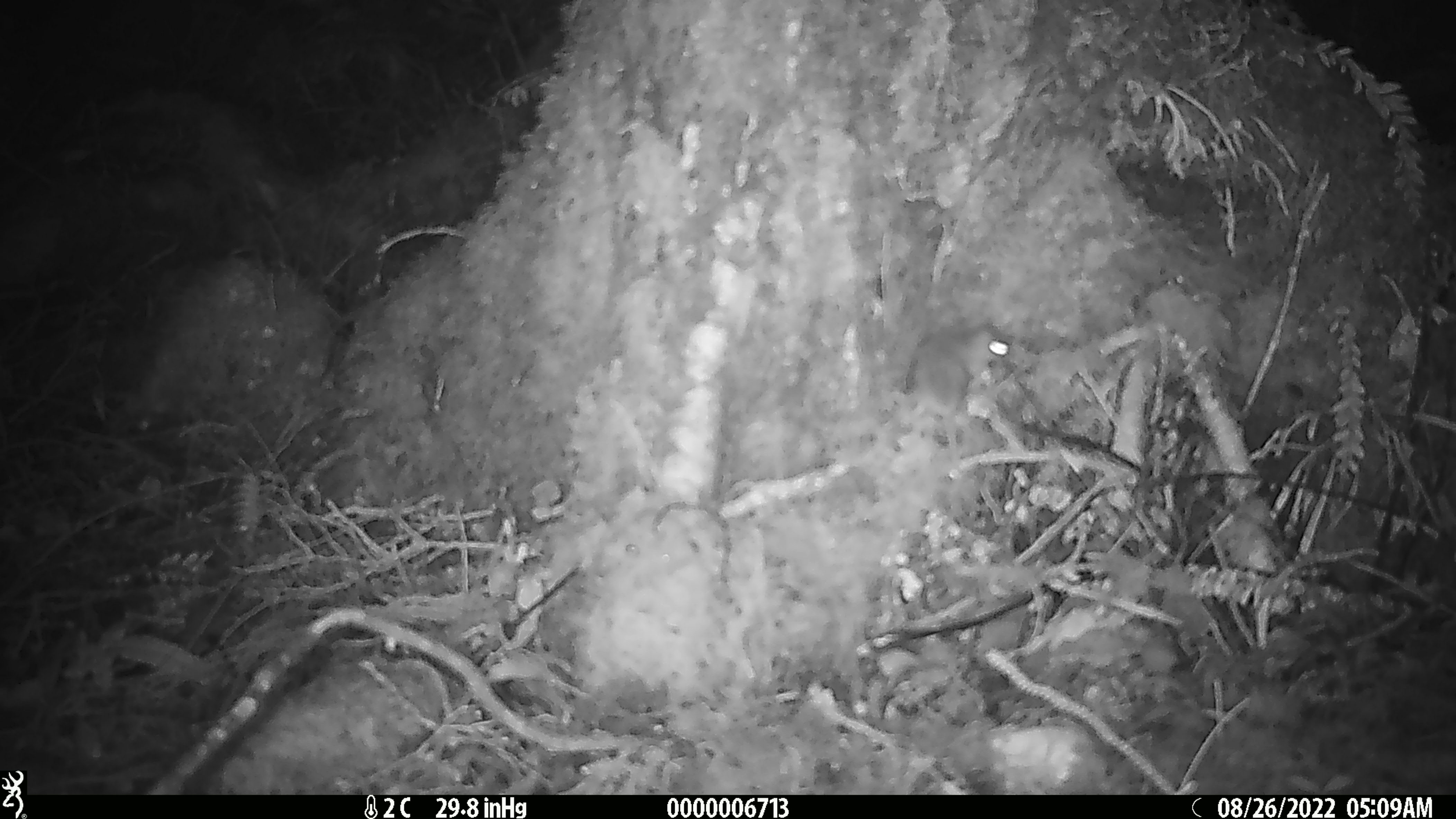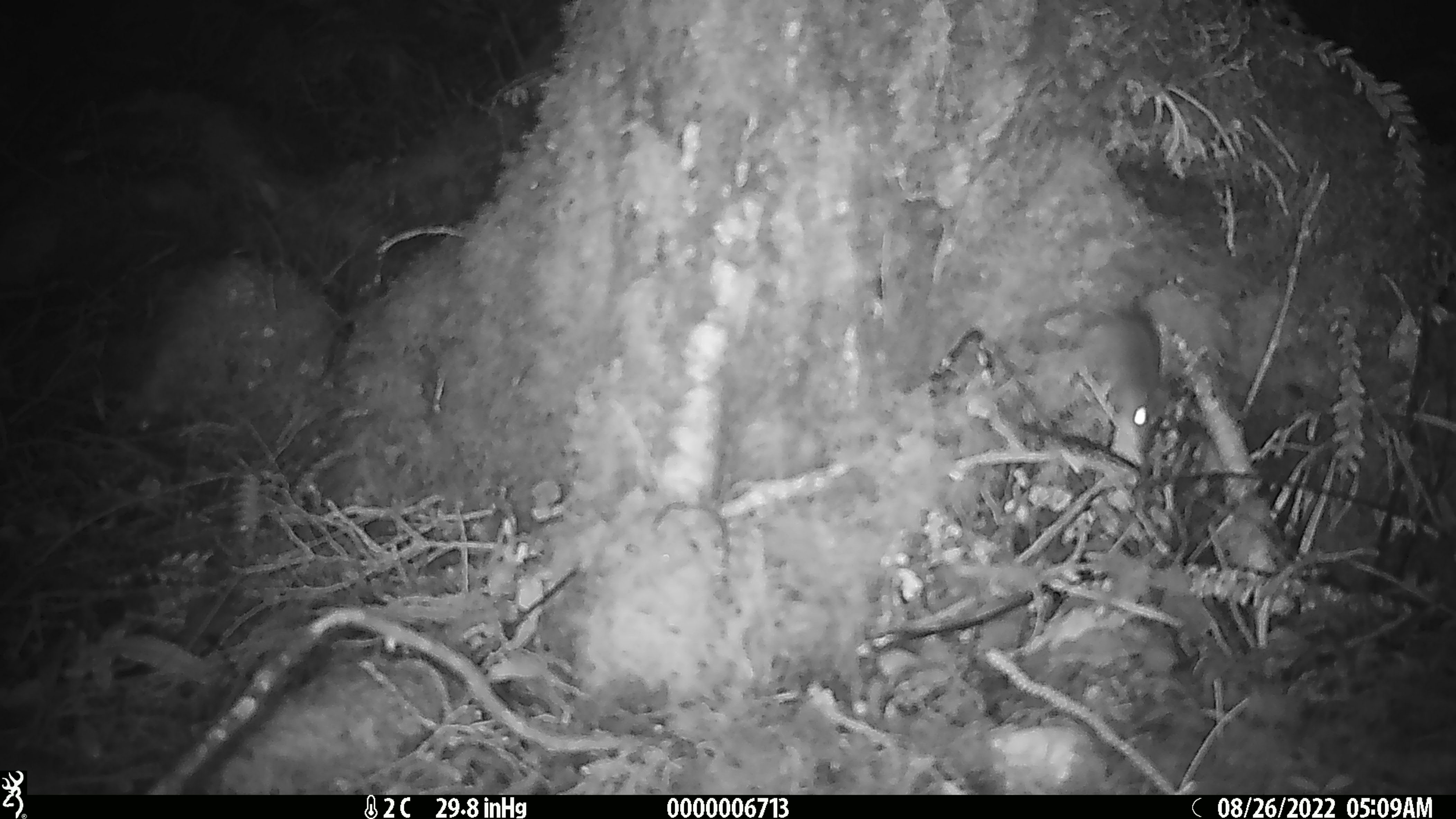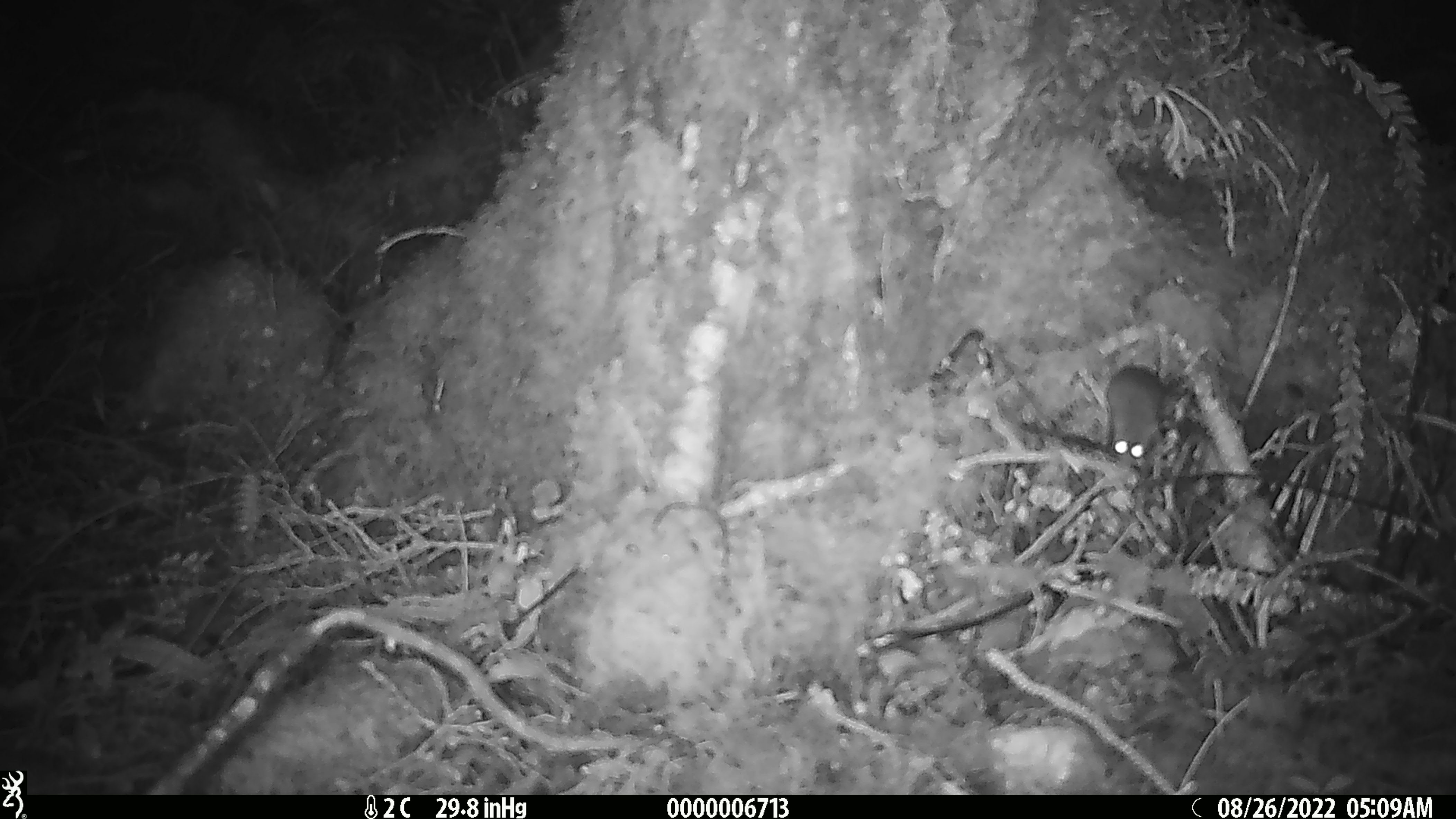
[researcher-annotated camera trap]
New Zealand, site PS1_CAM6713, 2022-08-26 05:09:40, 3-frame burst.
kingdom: Animalia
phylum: Chordata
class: Mammalia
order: Rodentia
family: Muridae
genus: Mus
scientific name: Mus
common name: mouse